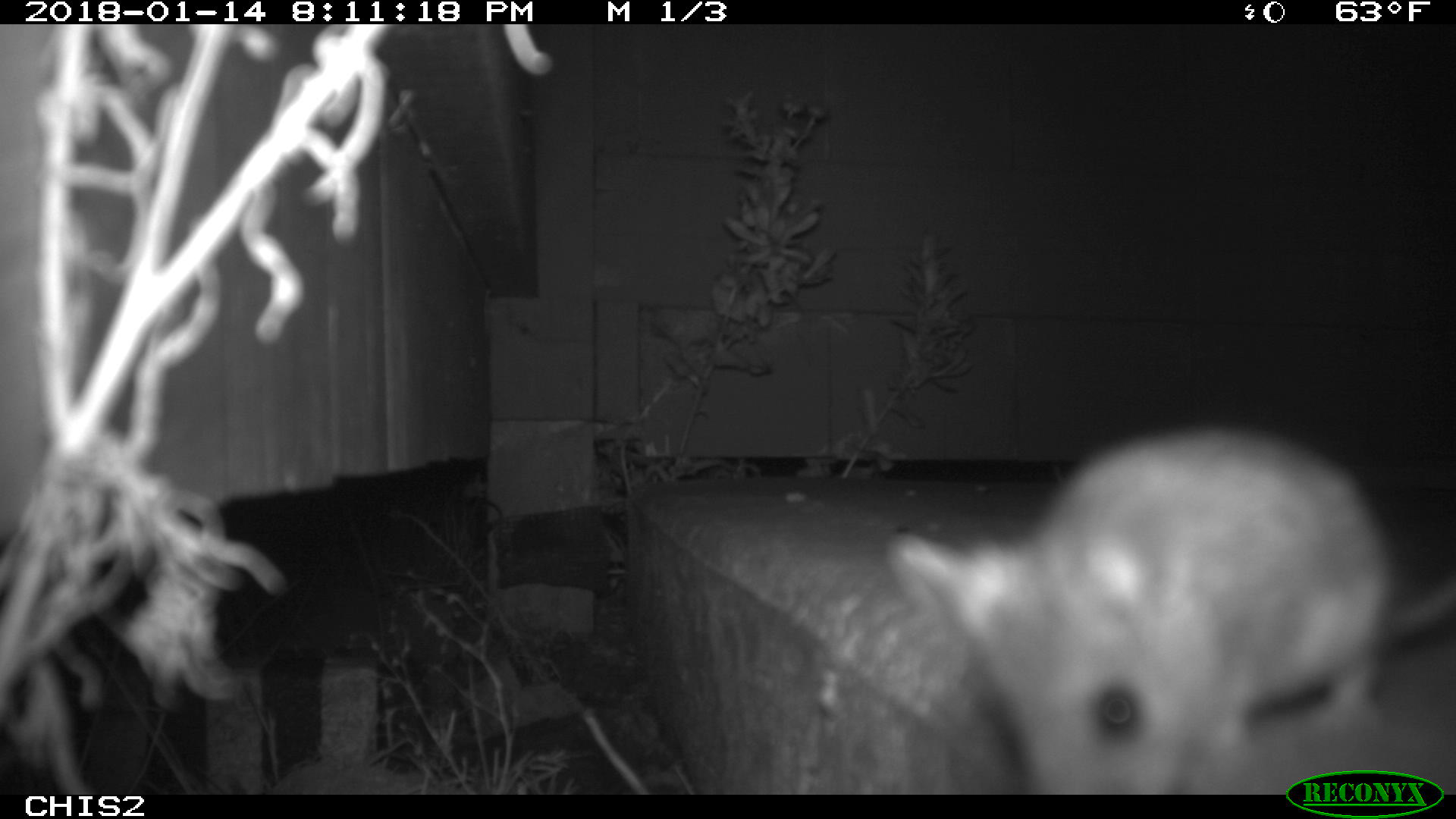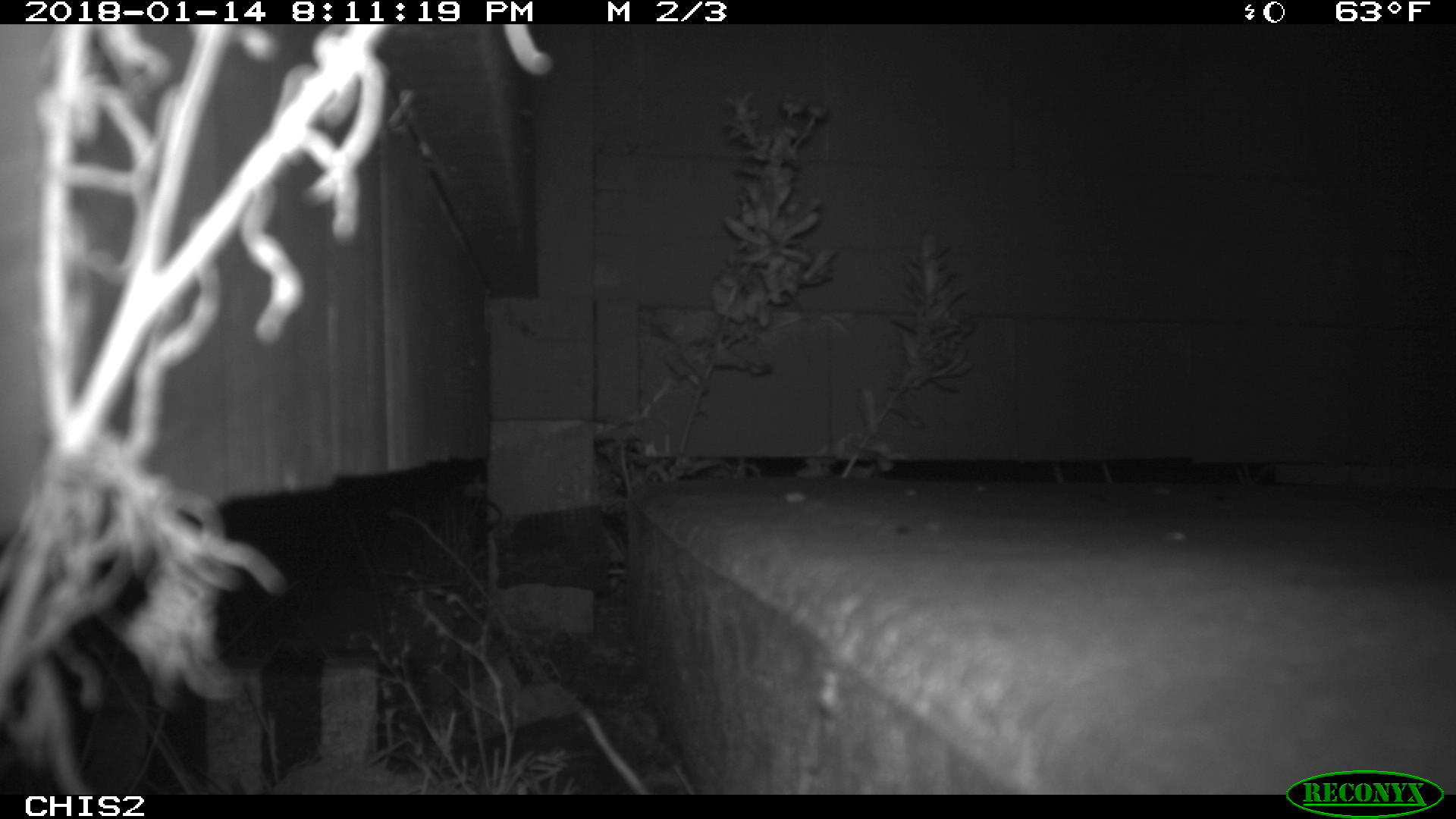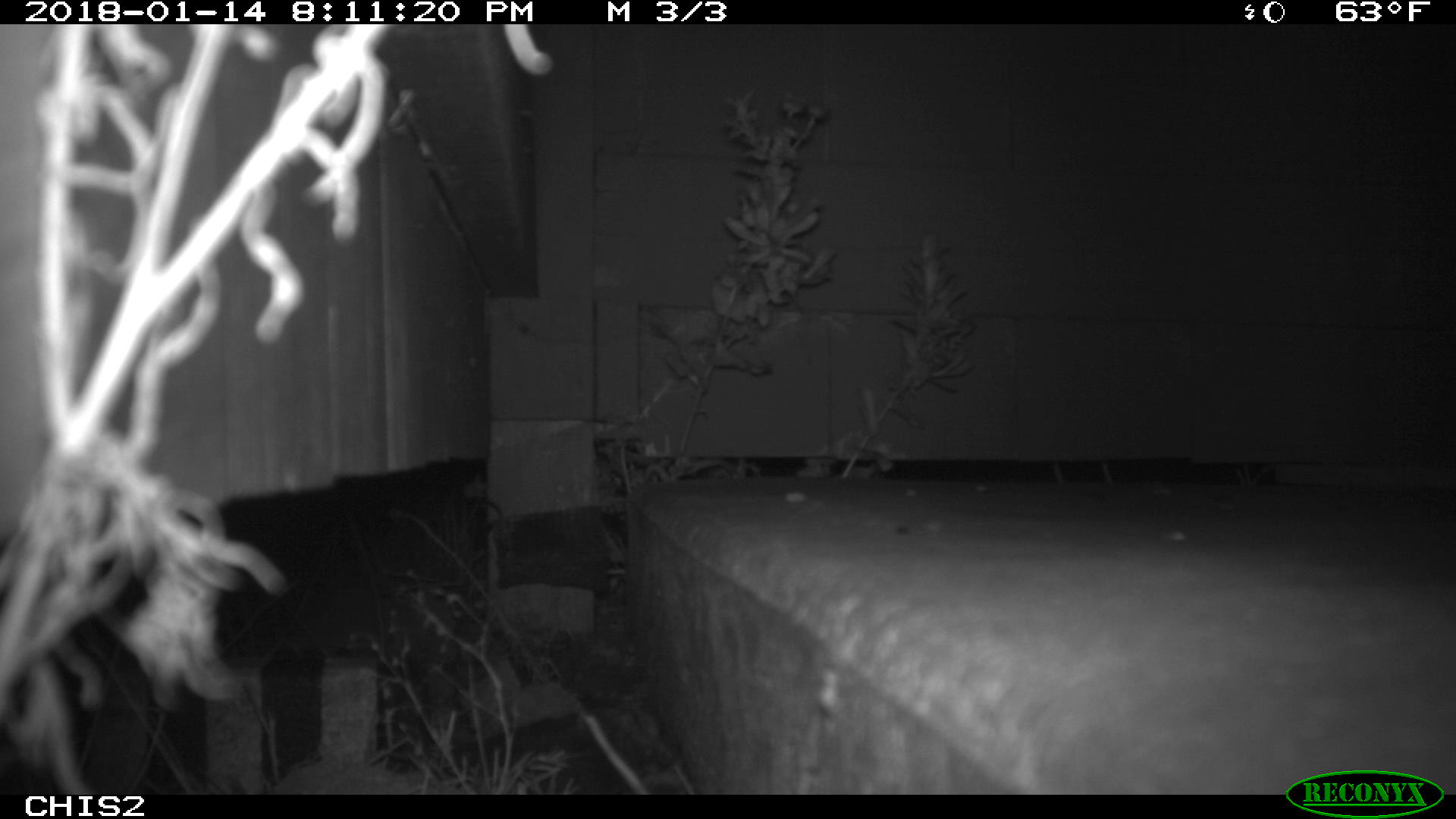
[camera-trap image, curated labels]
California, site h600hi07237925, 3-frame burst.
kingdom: Animalia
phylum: Chordata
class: Mammalia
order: Rodentia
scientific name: Rodentia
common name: rodent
Rodent (Rodentia).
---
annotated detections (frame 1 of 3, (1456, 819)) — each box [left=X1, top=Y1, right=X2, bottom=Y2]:
rodent: [left=885, top=425, right=1455, bottom=795]